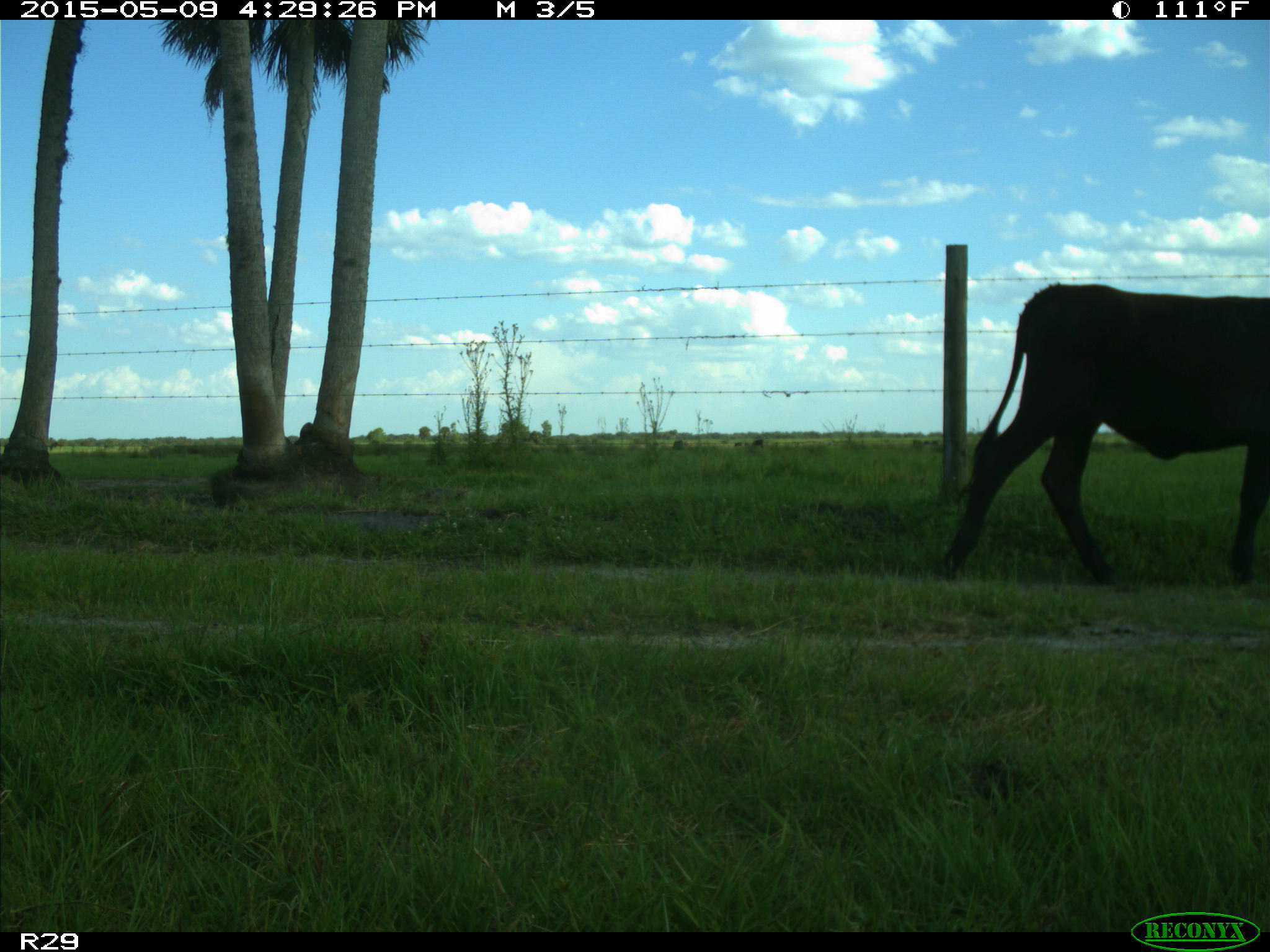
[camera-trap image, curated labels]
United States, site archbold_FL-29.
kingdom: Animalia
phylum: Chordata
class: Mammalia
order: Artiodactyla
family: Bovidae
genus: Bos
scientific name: Bos taurus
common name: domestic cow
Bos taurus (domestic cow).